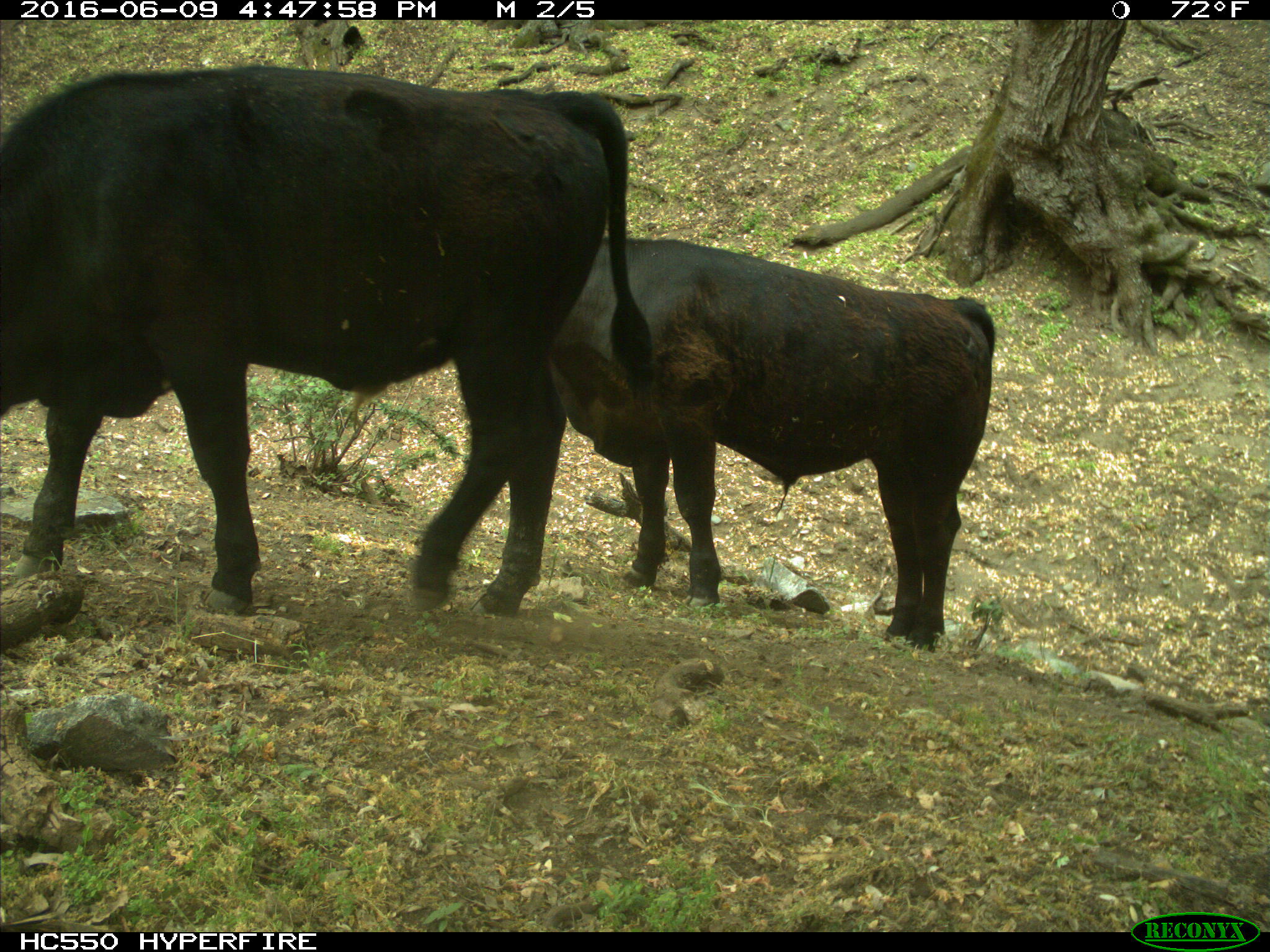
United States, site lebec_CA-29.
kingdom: Animalia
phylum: Chordata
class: Mammalia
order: Artiodactyla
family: Bovidae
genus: Bos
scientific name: Bos taurus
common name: domestic cow